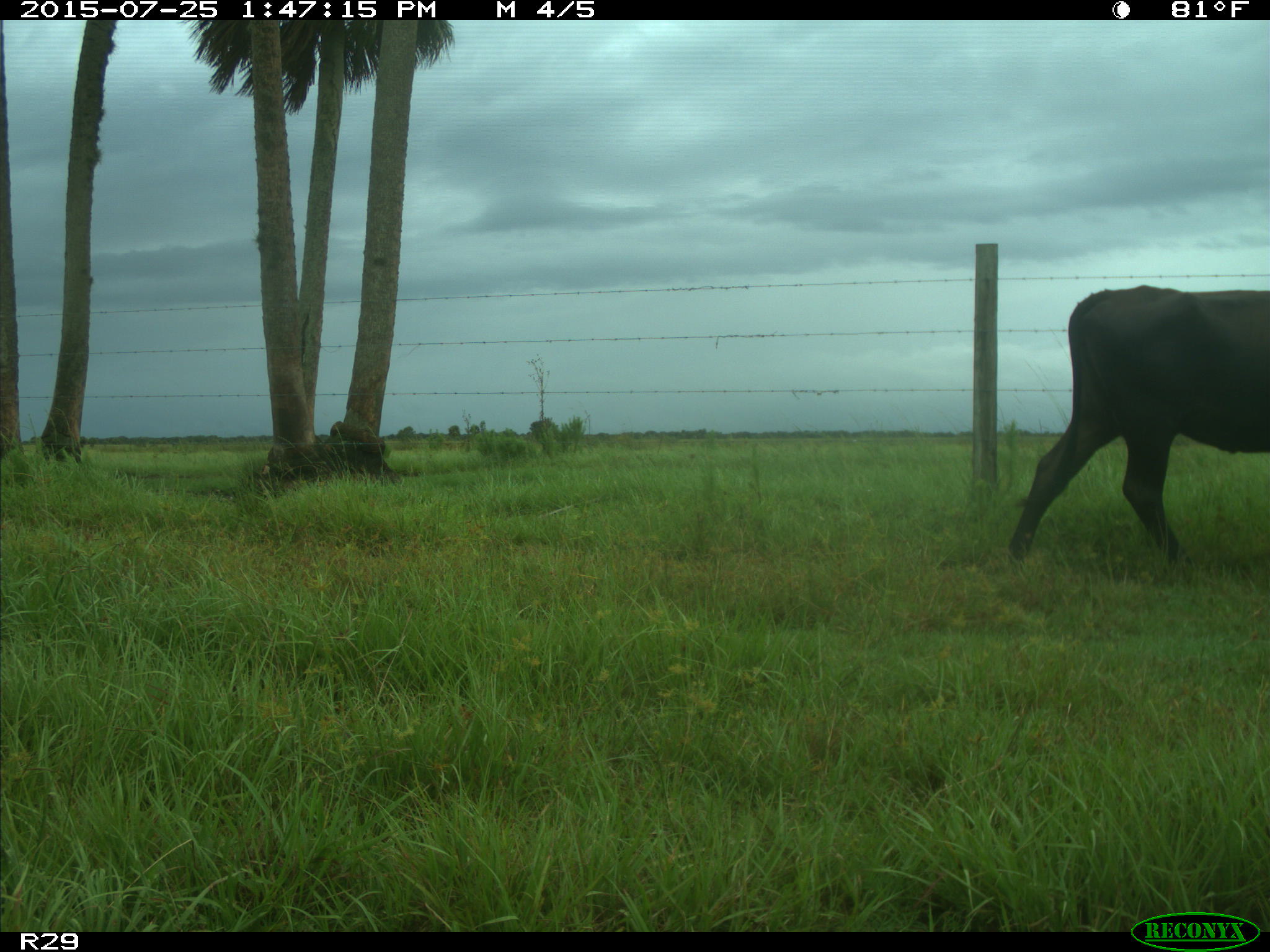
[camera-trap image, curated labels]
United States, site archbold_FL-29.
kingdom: Animalia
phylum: Chordata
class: Mammalia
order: Artiodactyla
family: Bovidae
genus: Bos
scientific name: Bos taurus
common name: domestic cow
Bos taurus (domestic cow).